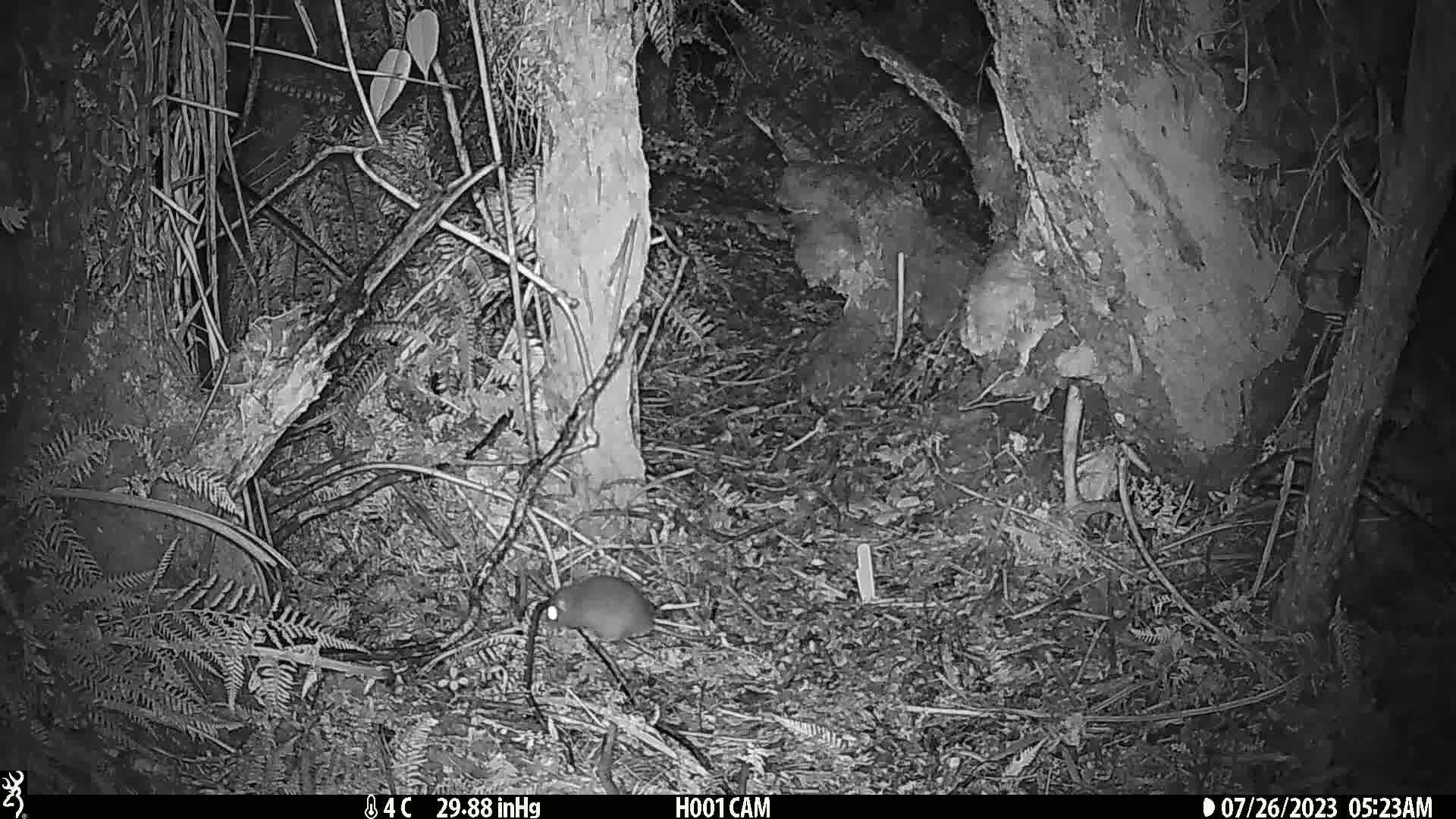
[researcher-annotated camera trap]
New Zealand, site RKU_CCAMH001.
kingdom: Animalia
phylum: Chordata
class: Mammalia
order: Rodentia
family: Muridae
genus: Rattus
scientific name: Rattus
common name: rat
Rat (Rattus).